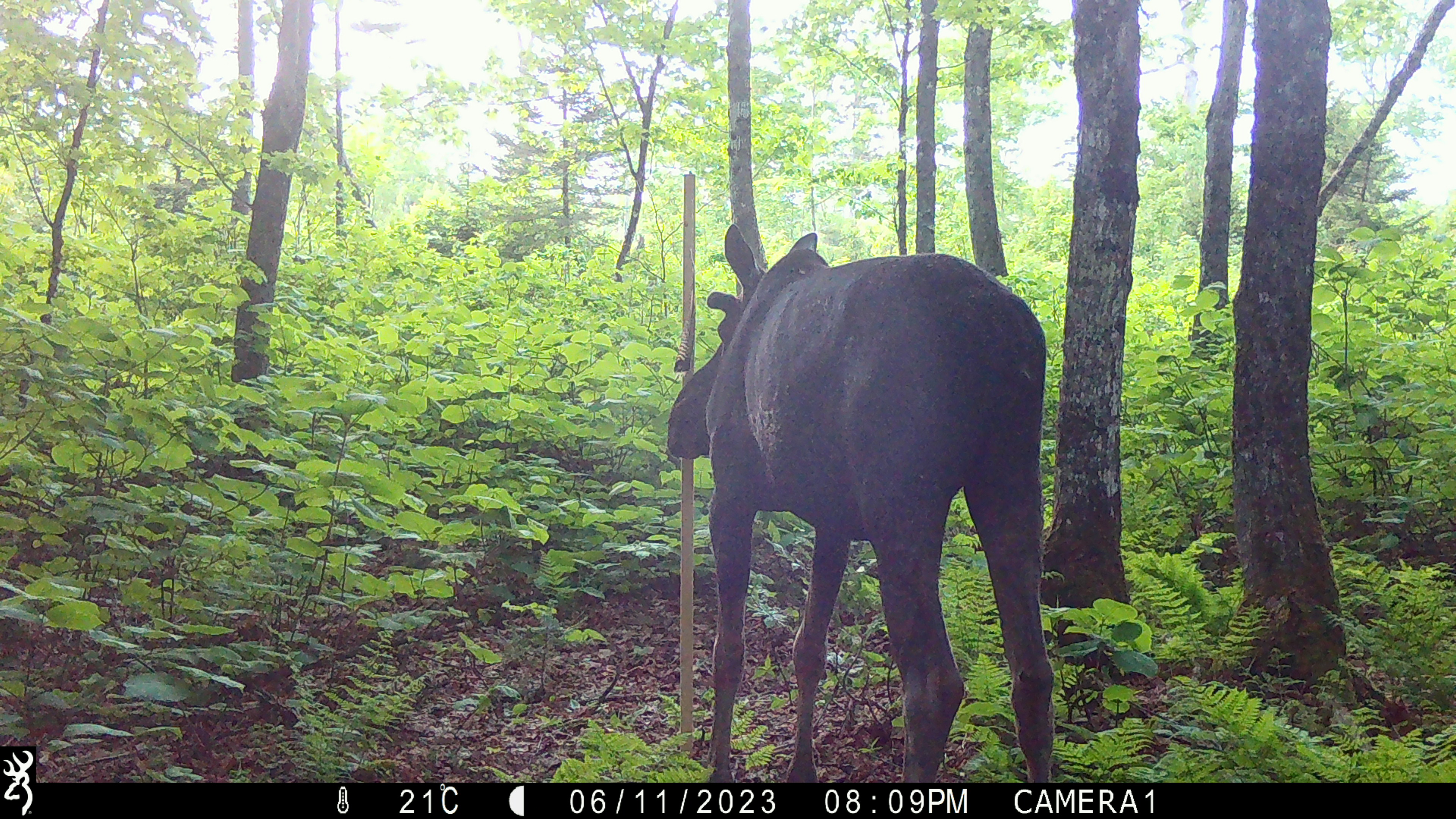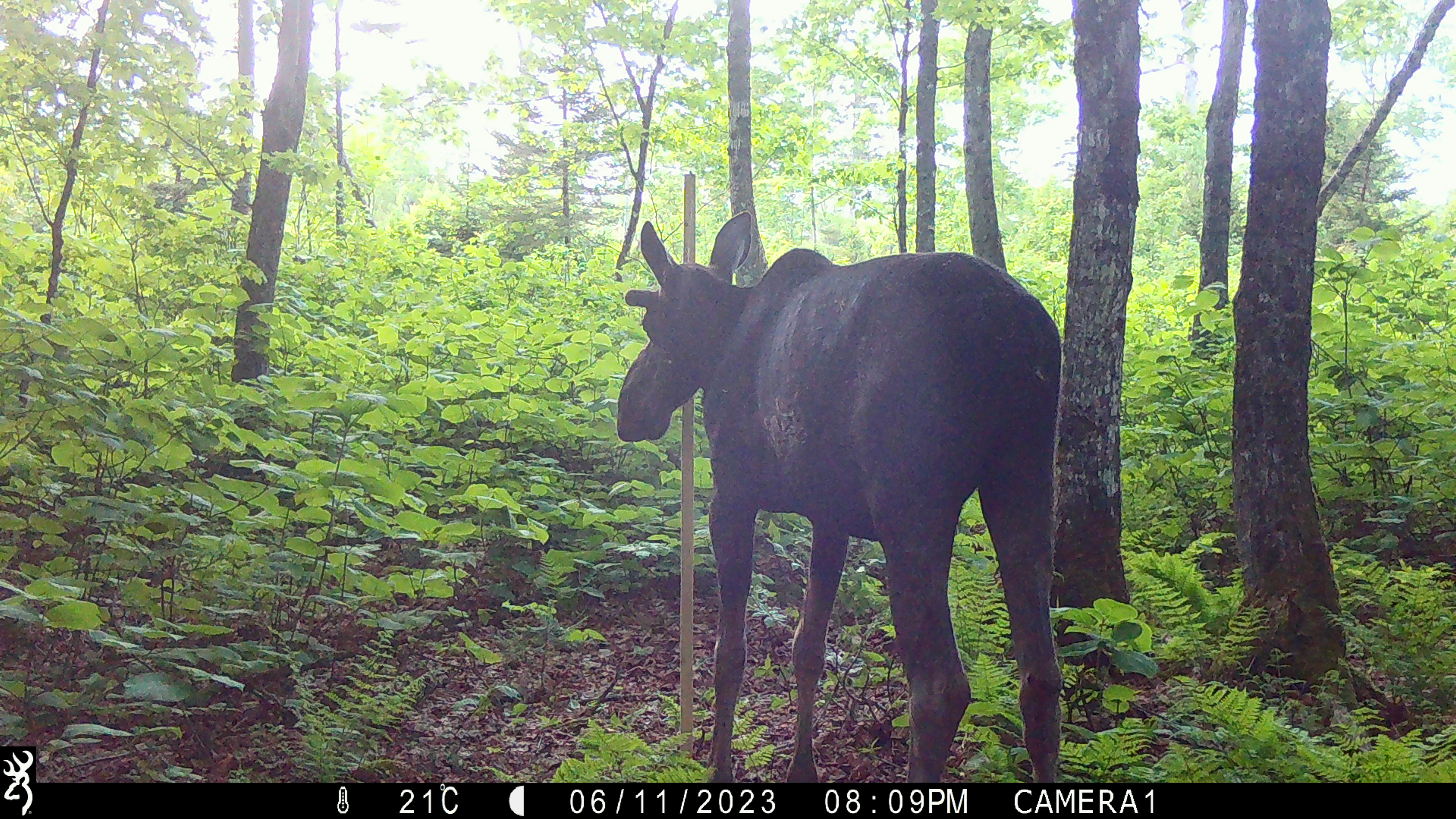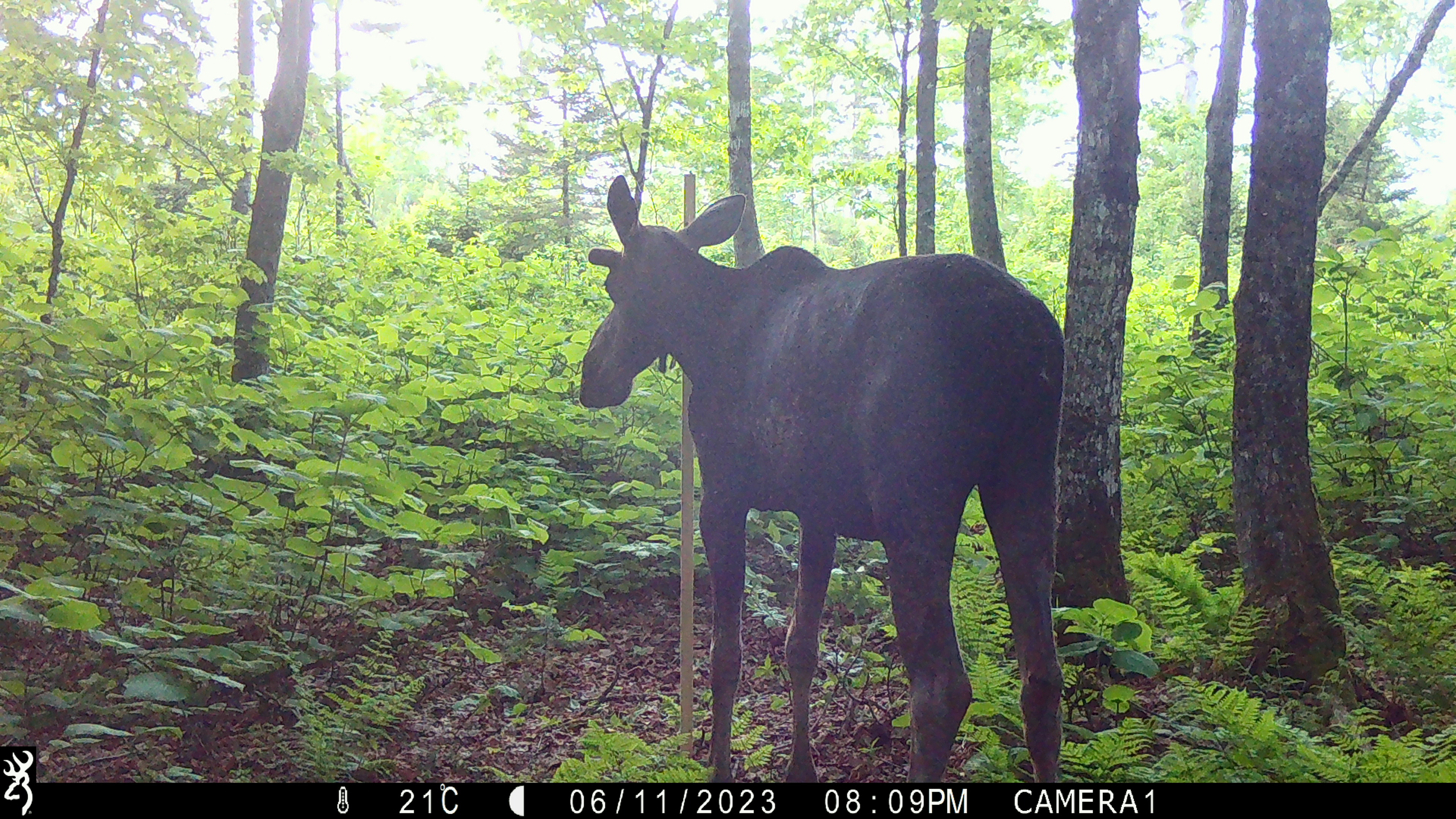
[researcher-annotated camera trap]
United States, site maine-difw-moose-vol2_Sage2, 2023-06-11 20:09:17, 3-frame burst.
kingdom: Animalia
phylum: Chordata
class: Mammalia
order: Artiodactyla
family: Cervidae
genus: Alces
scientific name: Alces alces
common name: moose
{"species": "moose (Alces alces)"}